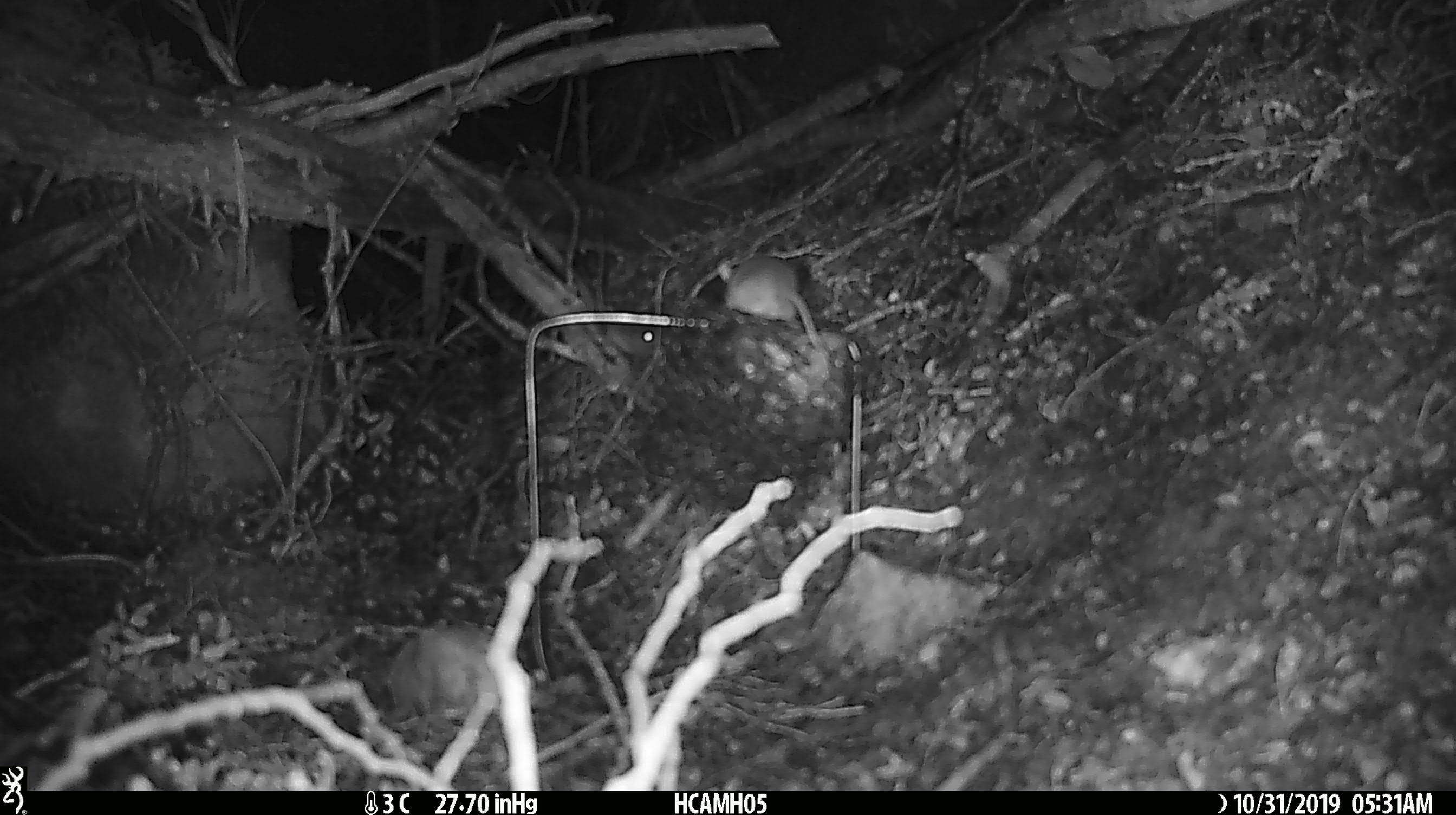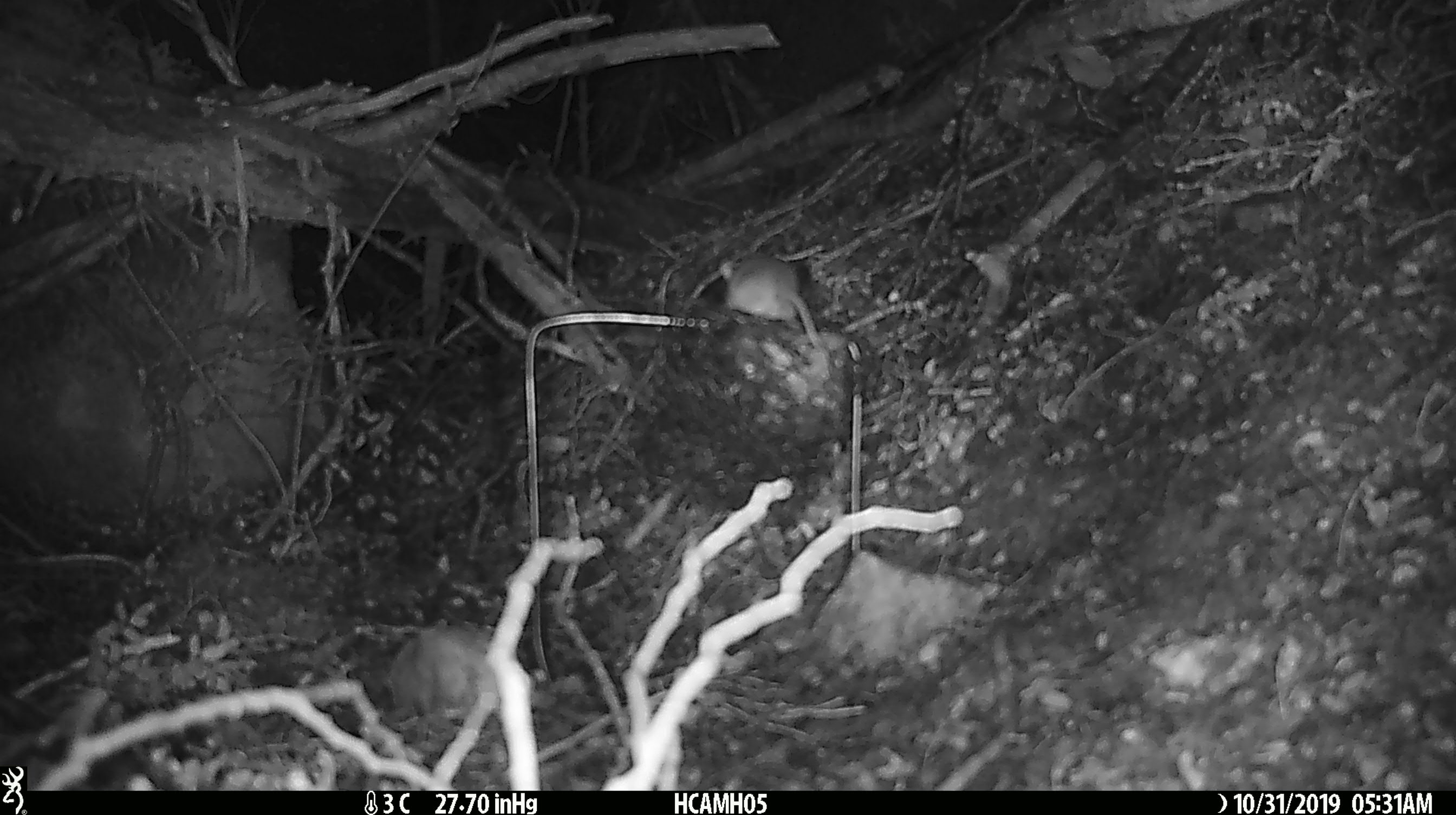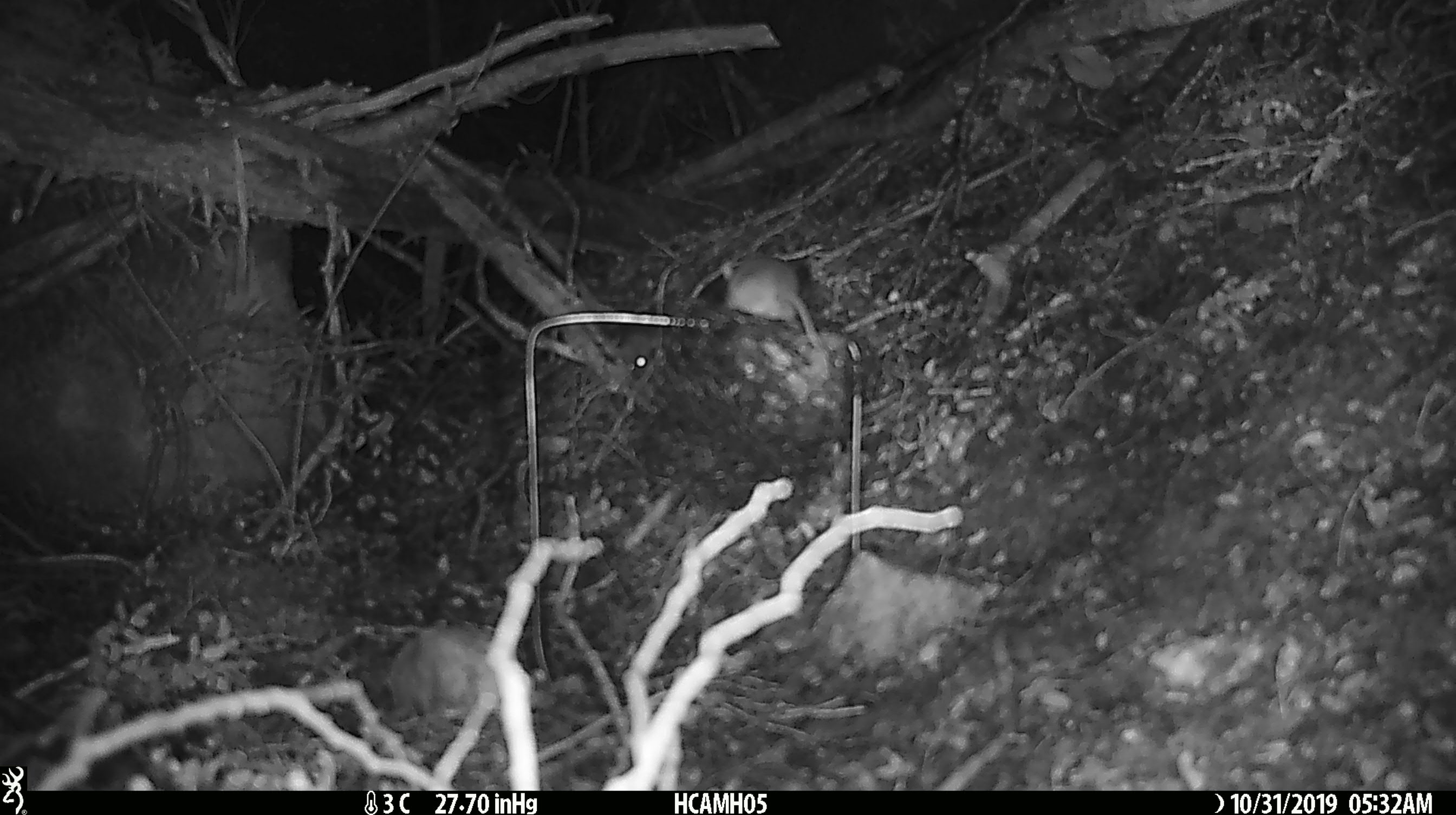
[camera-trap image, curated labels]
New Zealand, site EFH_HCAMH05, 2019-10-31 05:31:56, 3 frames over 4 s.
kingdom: Animalia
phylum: Chordata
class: Mammalia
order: Rodentia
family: Muridae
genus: Mus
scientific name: Mus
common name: mouse